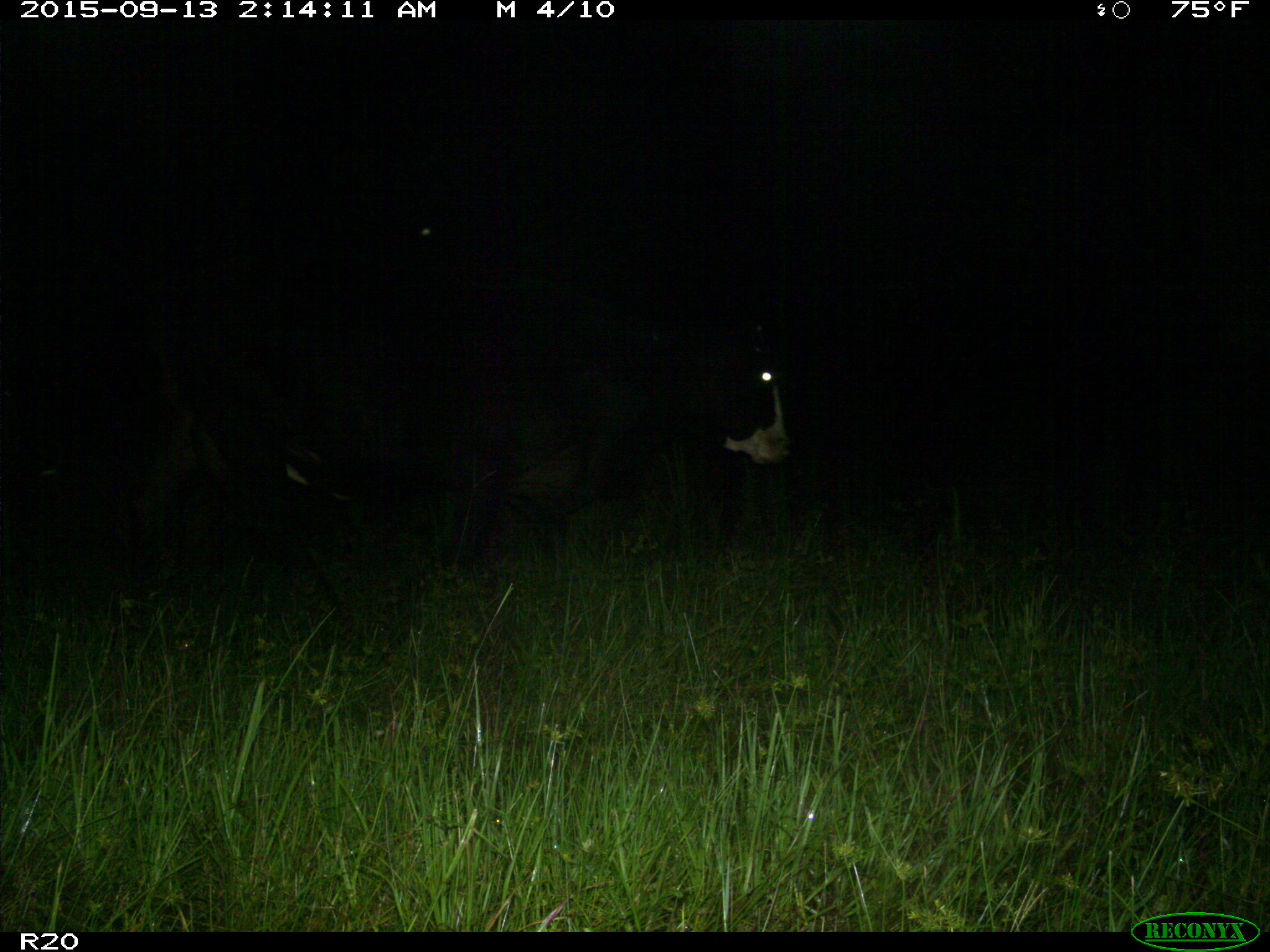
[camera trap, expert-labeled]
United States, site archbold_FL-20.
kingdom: Animalia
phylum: Chordata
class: Mammalia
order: Artiodactyla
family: Bovidae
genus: Bos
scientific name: Bos taurus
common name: domestic cow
Bos taurus (domestic cow).